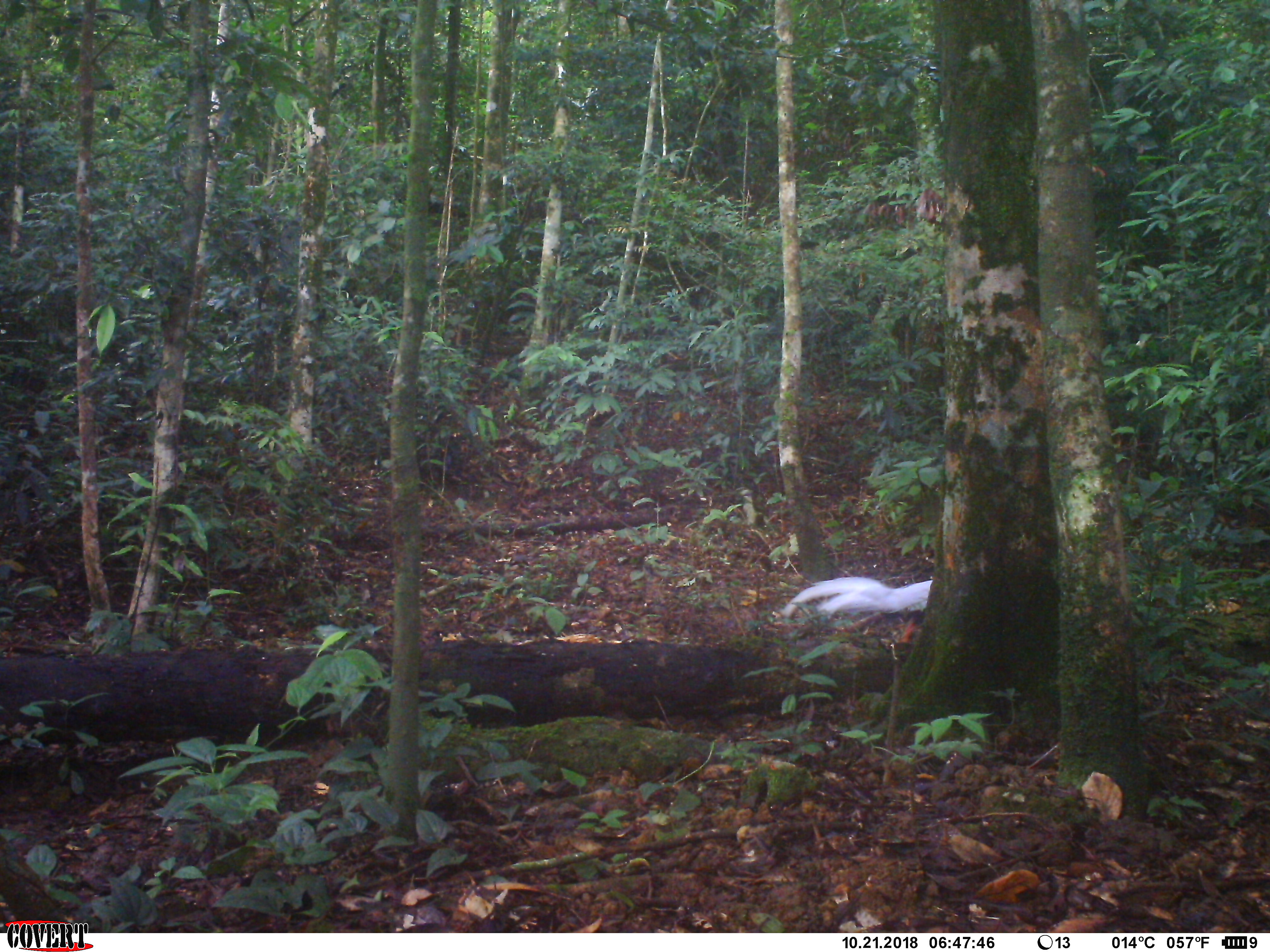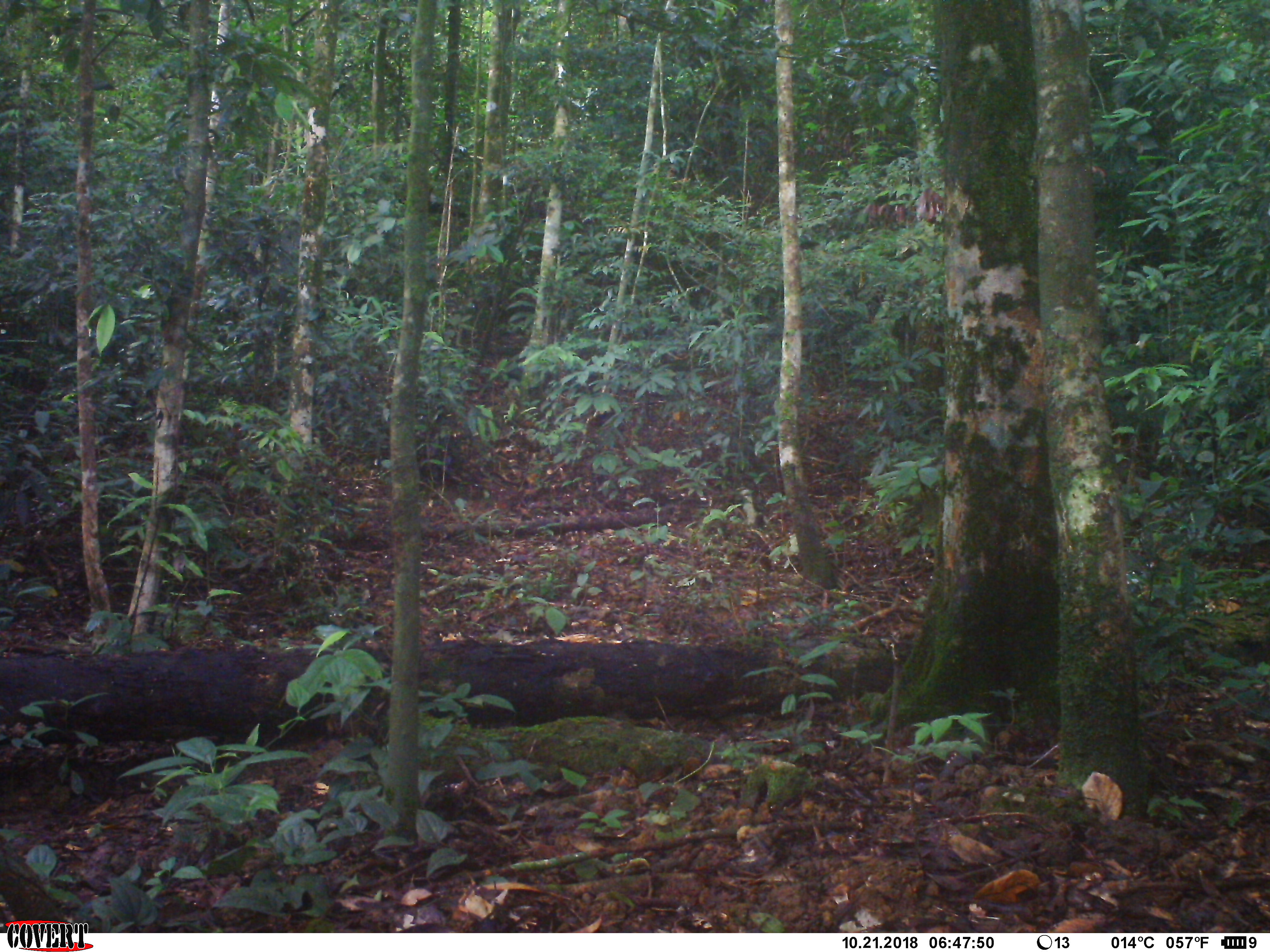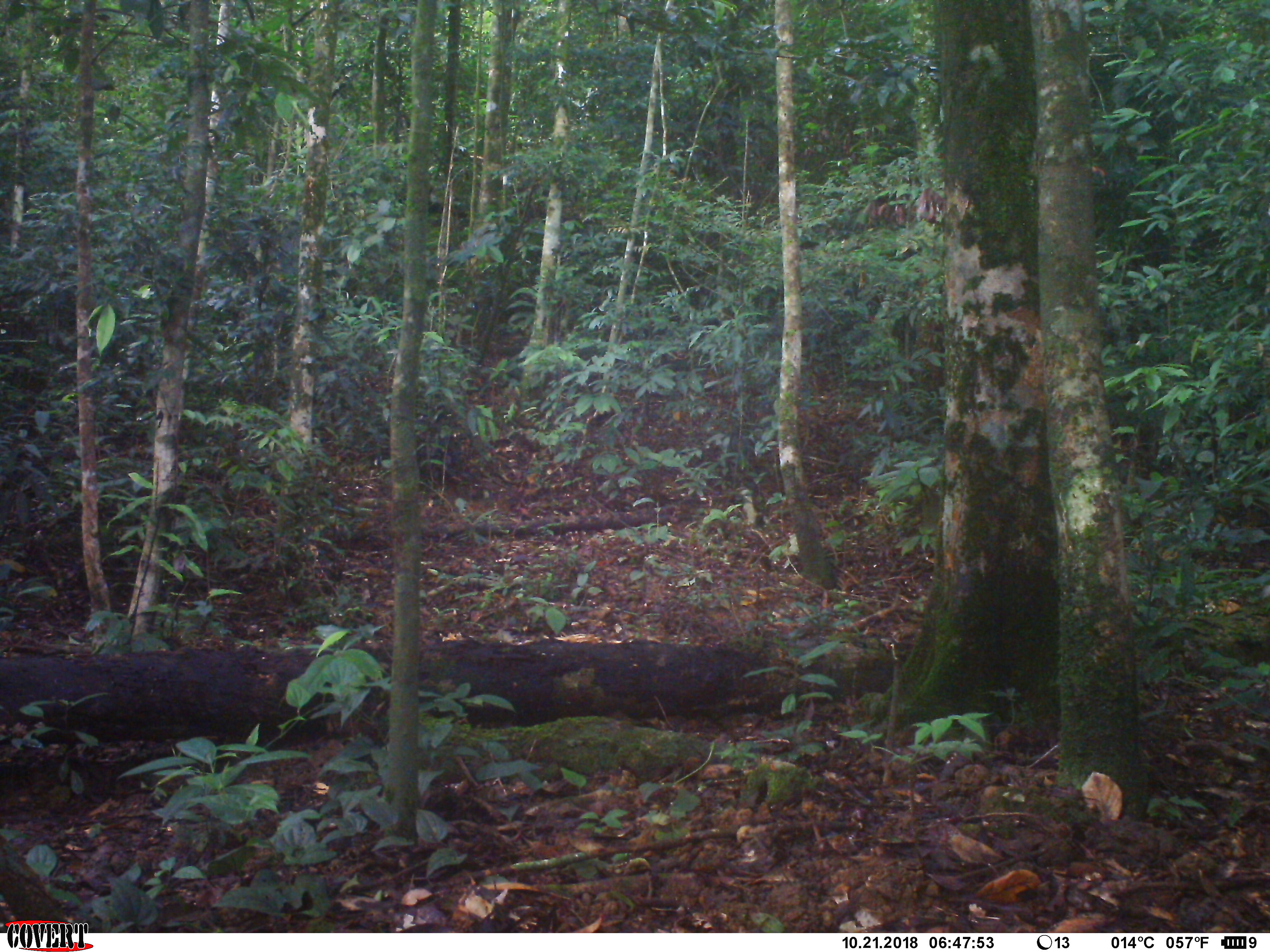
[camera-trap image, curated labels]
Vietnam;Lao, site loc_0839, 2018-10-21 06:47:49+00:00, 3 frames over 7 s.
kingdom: Animalia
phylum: Chordata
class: Aves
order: Galliformes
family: Phasianidae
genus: Lophura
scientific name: Lophura nycthemera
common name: silver pheasant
Silver pheasant (Lophura nycthemera). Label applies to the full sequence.